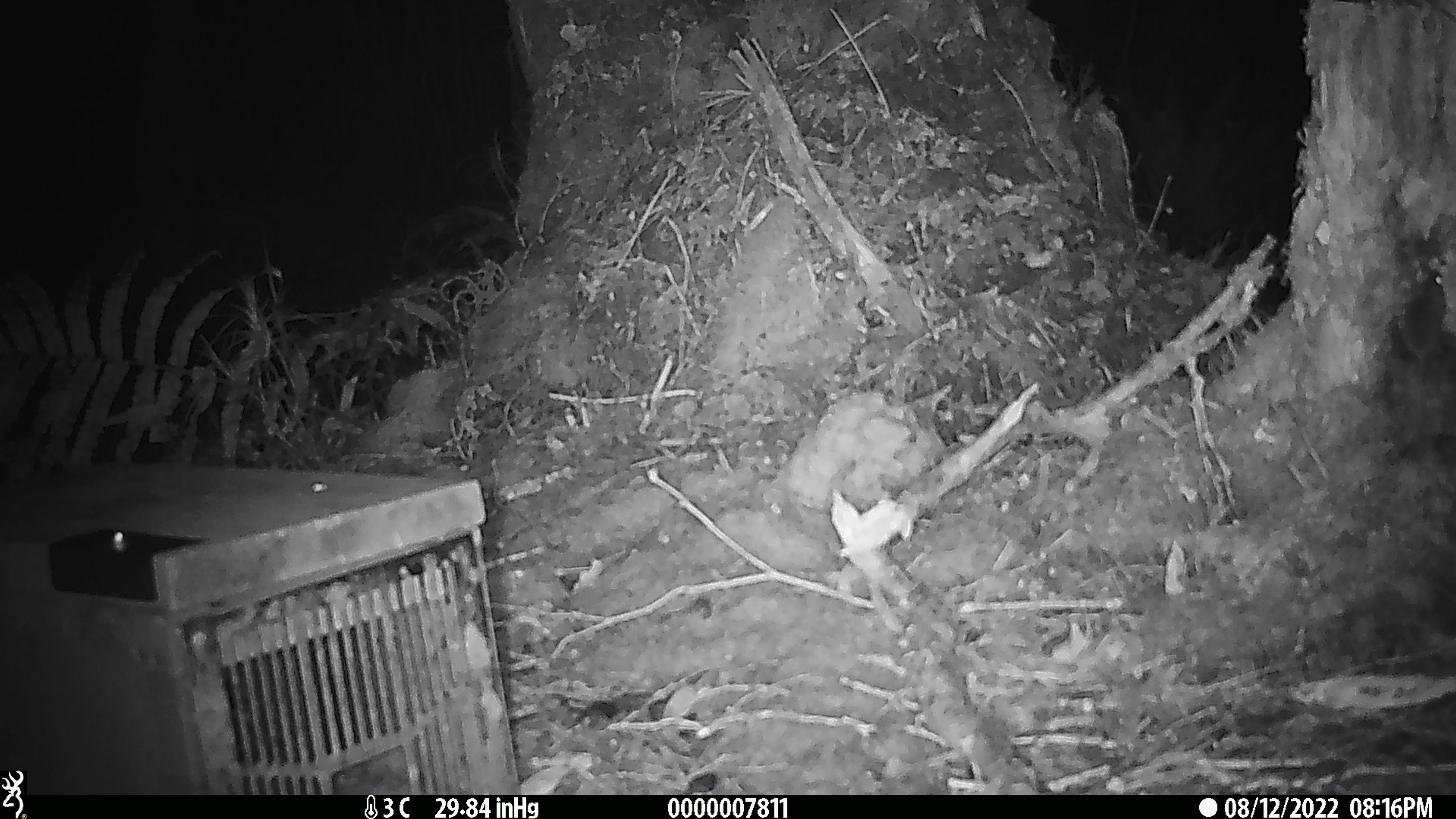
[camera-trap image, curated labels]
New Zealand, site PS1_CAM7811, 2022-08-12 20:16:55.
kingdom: Animalia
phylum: Chordata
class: Mammalia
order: Rodentia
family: Muridae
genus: Mus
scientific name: Mus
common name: mouse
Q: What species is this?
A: Mouse (Mus).